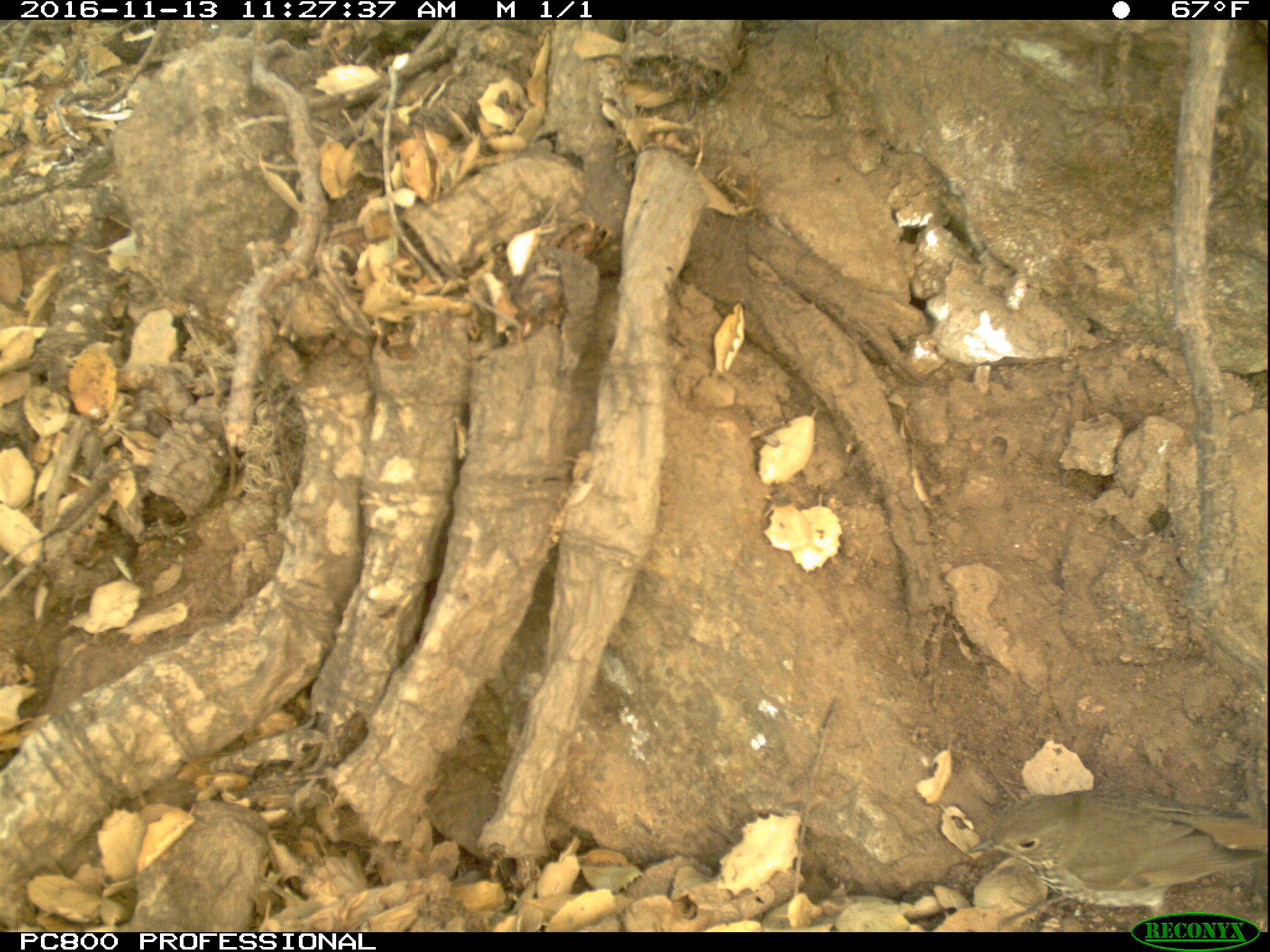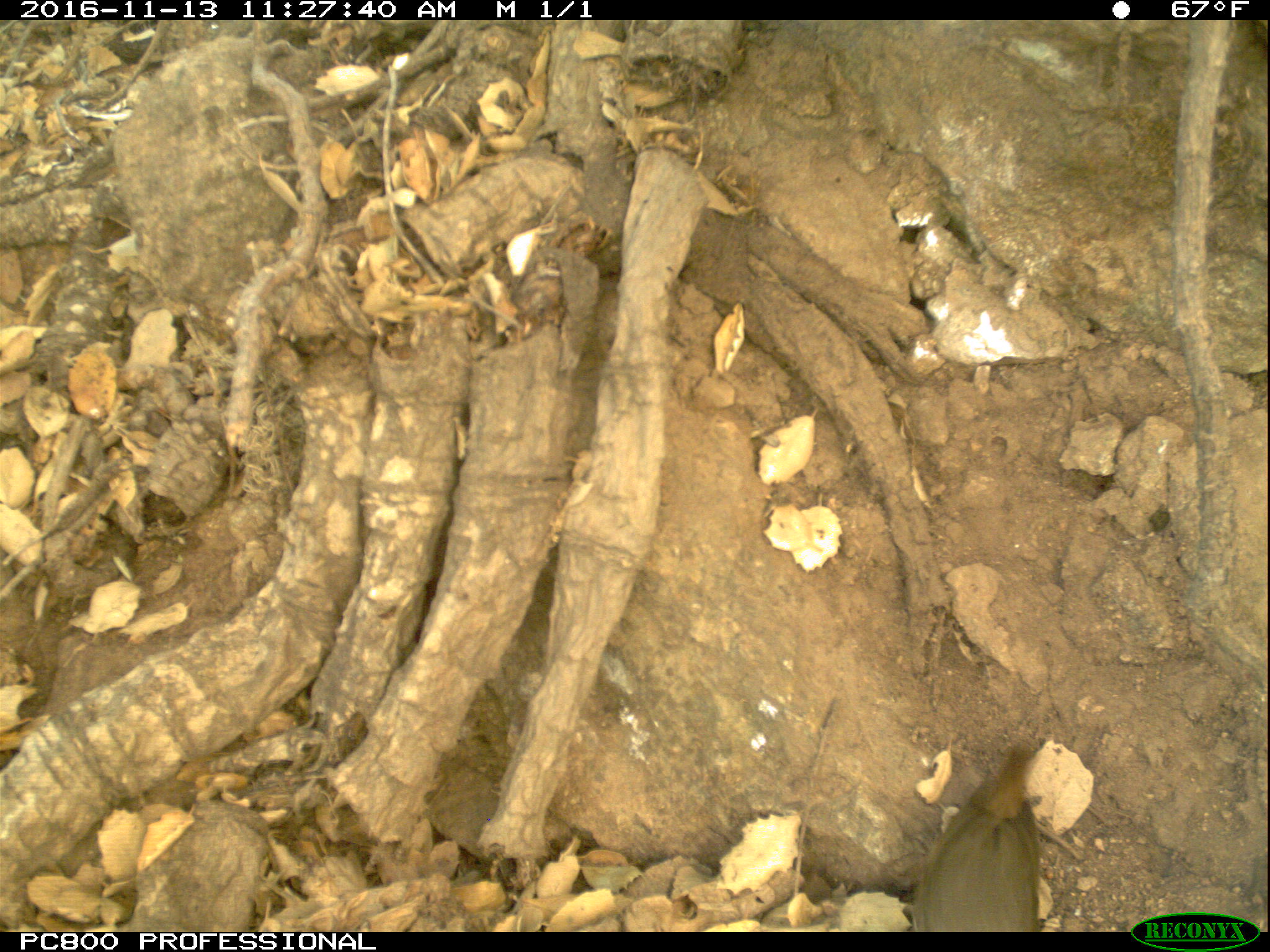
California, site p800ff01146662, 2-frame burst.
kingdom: Animalia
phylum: Chordata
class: Aves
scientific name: Aves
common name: bird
Bird (Aves).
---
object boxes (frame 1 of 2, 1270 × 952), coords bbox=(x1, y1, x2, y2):
bird: bbox=(963, 784, 1269, 931)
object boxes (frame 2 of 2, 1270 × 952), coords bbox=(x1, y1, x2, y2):
bird: bbox=(913, 748, 1041, 932)